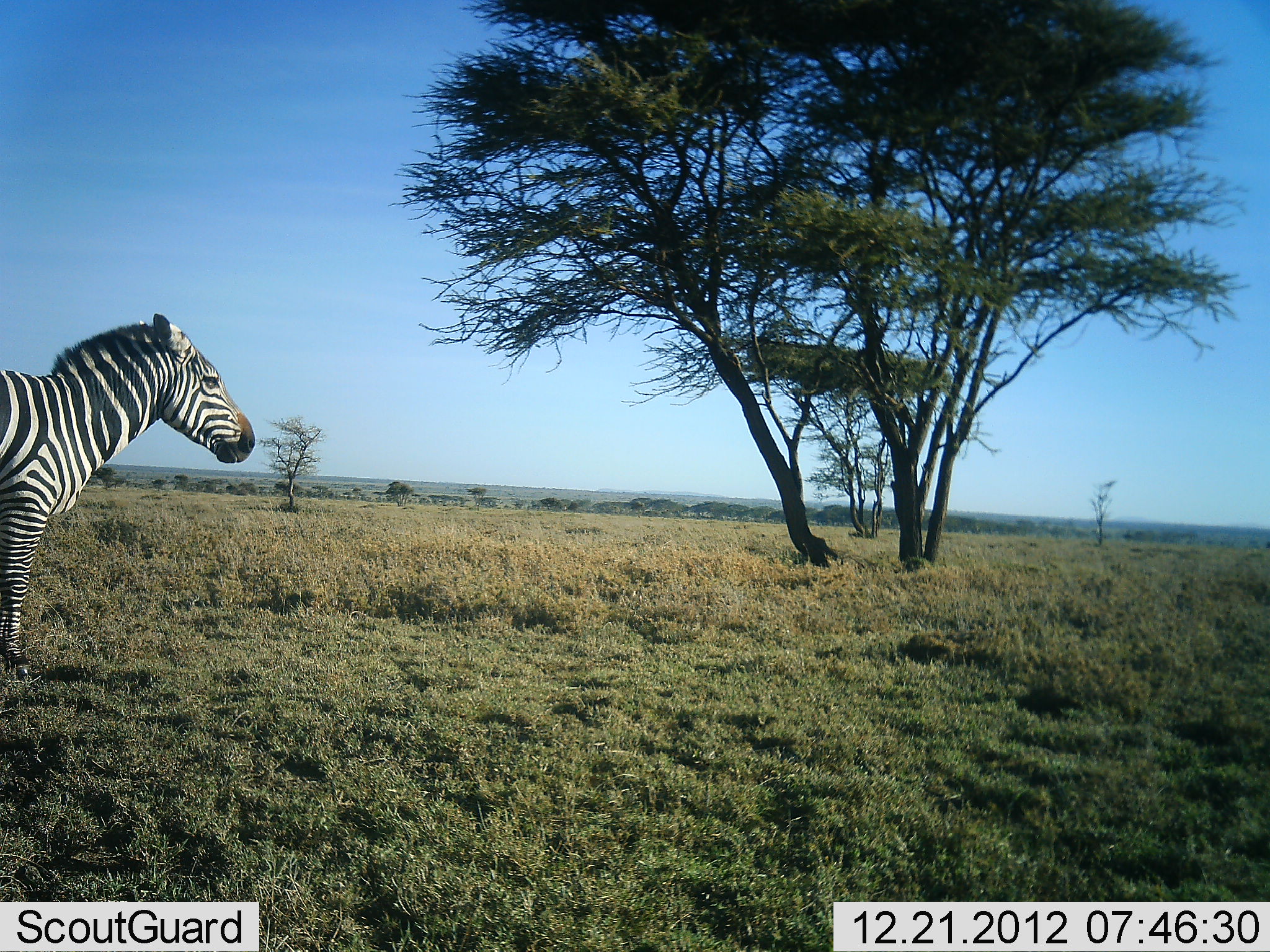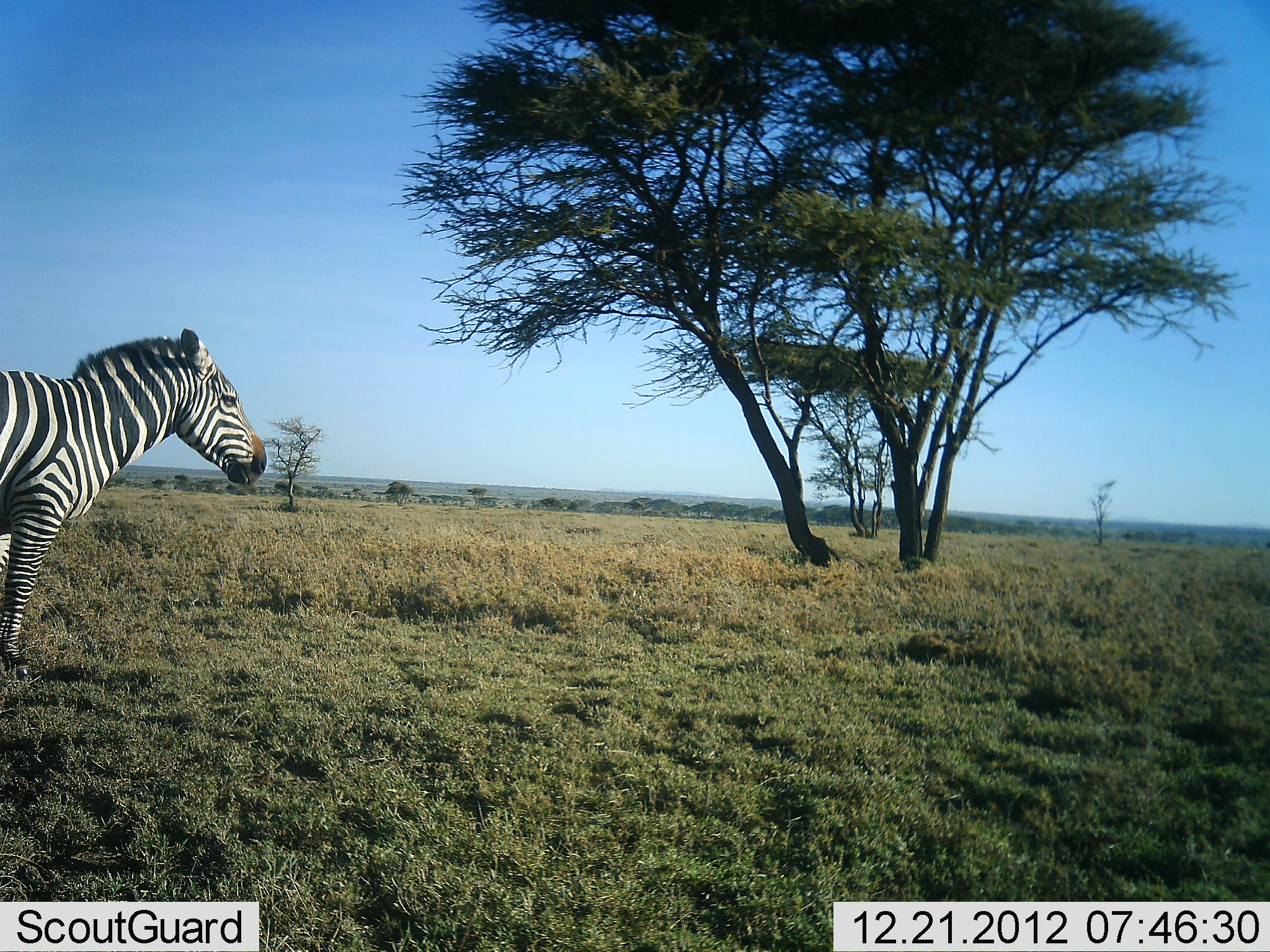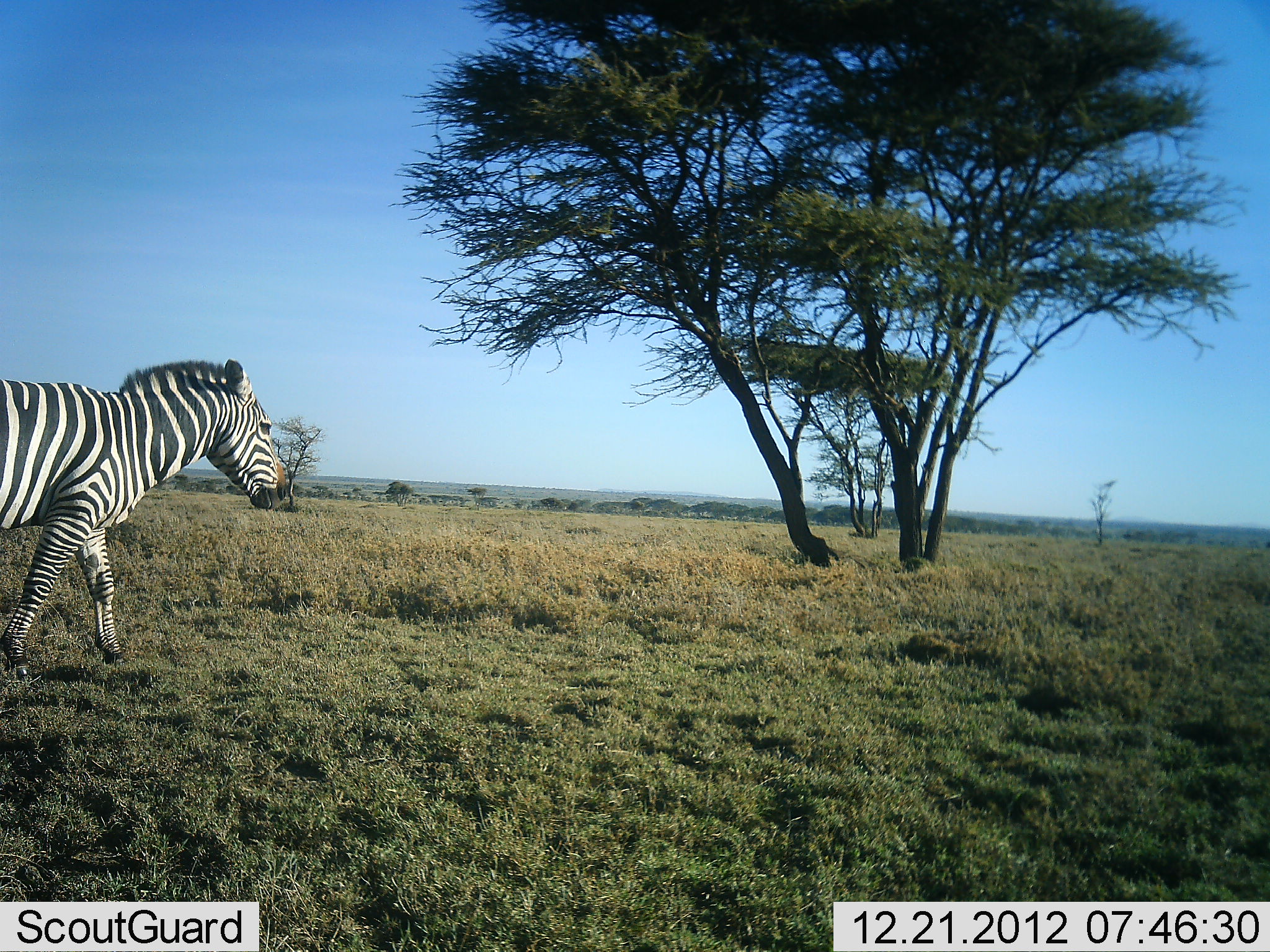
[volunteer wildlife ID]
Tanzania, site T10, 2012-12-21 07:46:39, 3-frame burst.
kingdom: Animalia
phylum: Chordata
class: Mammalia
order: Perissodactyla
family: Equidae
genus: Equus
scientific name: Equus quagga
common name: plains zebra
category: zebra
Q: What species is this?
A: Zebra (plains zebra) (Equus quagga).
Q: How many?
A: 1.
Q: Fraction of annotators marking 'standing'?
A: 30%.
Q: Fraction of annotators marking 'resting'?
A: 0%.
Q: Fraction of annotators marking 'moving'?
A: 80%.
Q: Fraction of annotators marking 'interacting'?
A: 0%.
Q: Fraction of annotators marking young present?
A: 0%.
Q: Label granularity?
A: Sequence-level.